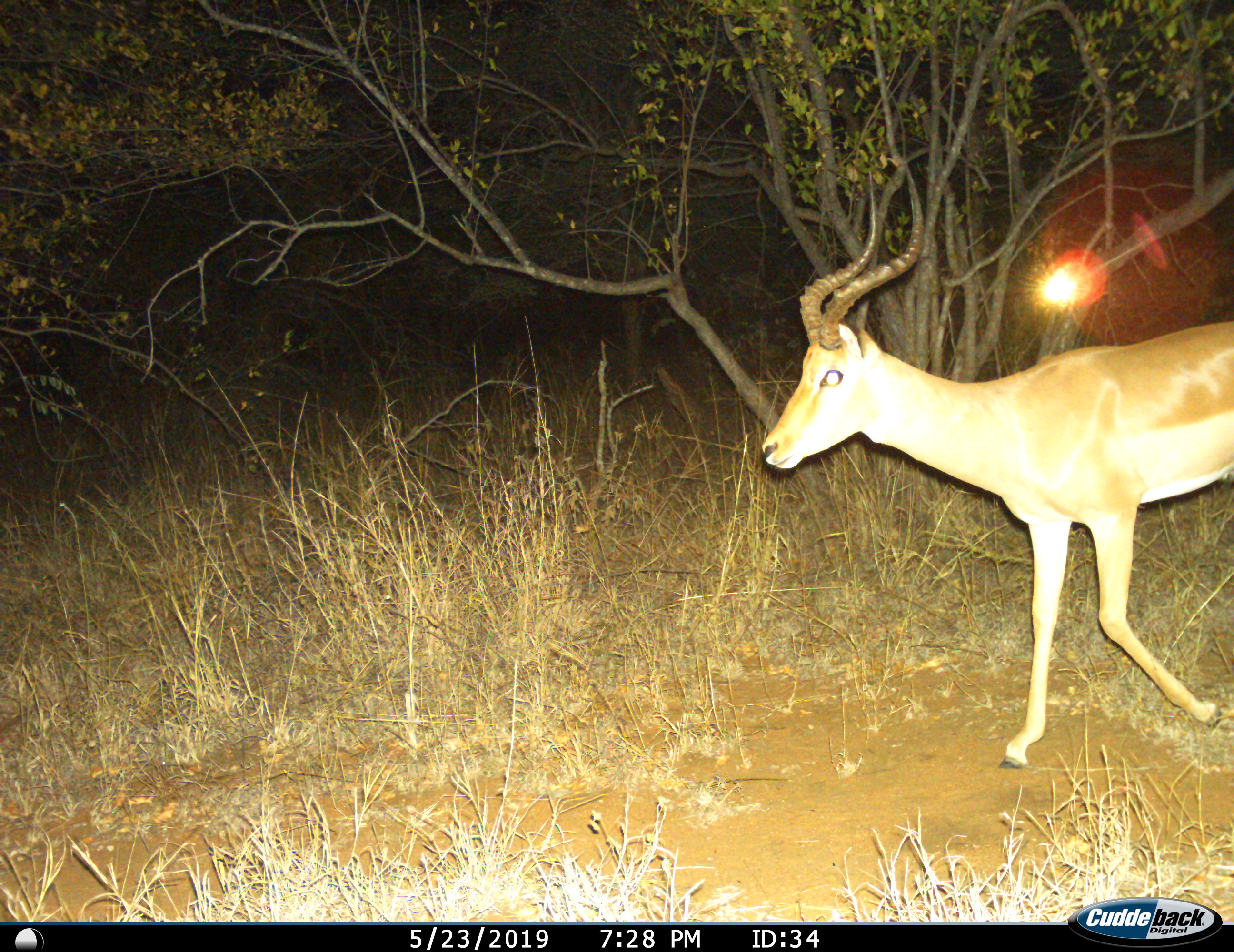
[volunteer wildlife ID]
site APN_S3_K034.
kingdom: Animalia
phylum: Chordata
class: Mammalia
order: Artiodactyla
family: Bovidae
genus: Aepyceros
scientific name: Aepyceros melampus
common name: impala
Impala (Aepyceros melampus), count 1. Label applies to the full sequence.